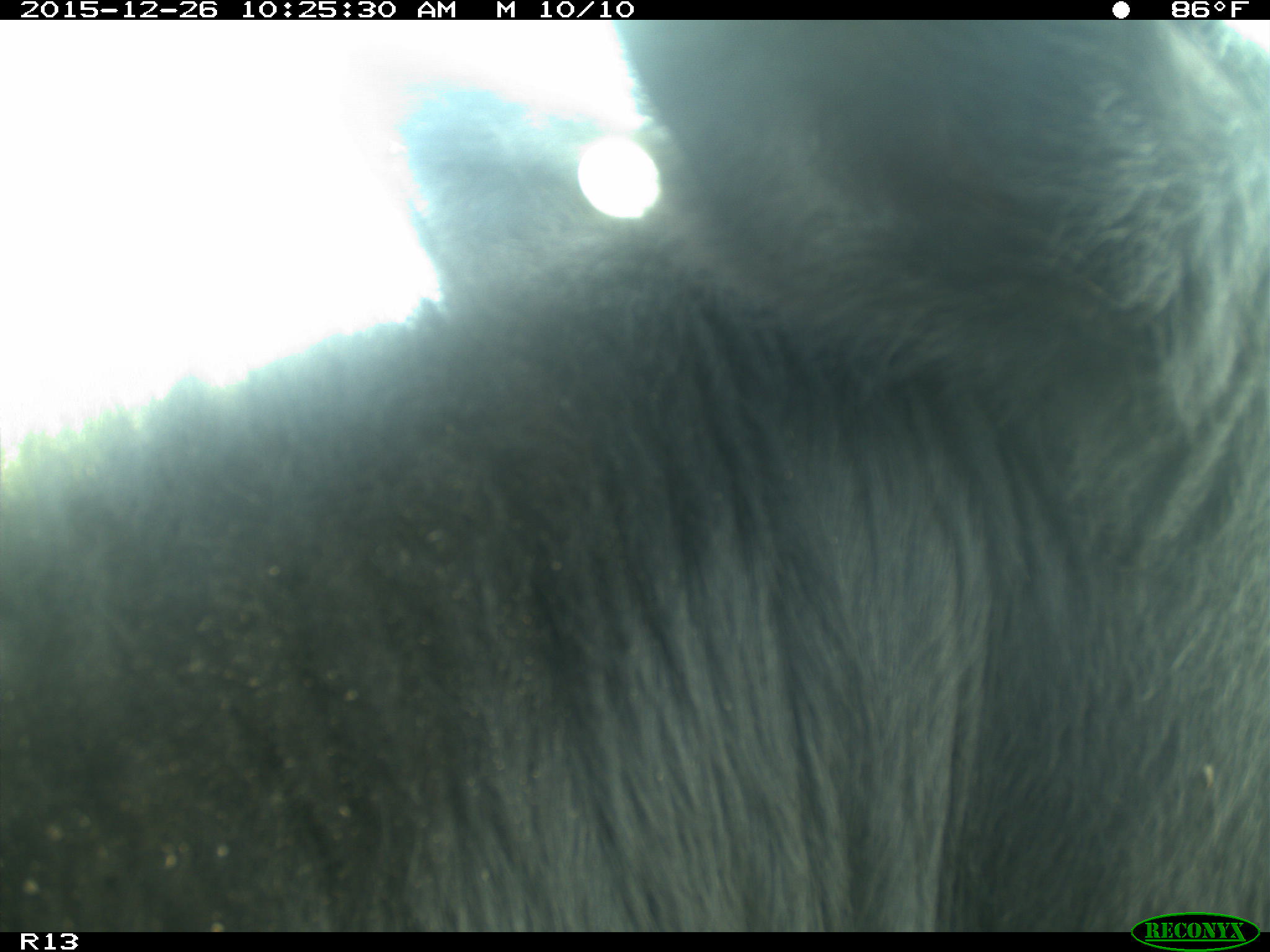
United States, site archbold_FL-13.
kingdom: Animalia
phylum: Chordata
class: Mammalia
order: Artiodactyla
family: Bovidae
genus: Bos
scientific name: Bos taurus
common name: domestic cow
Bos taurus (domestic cow).